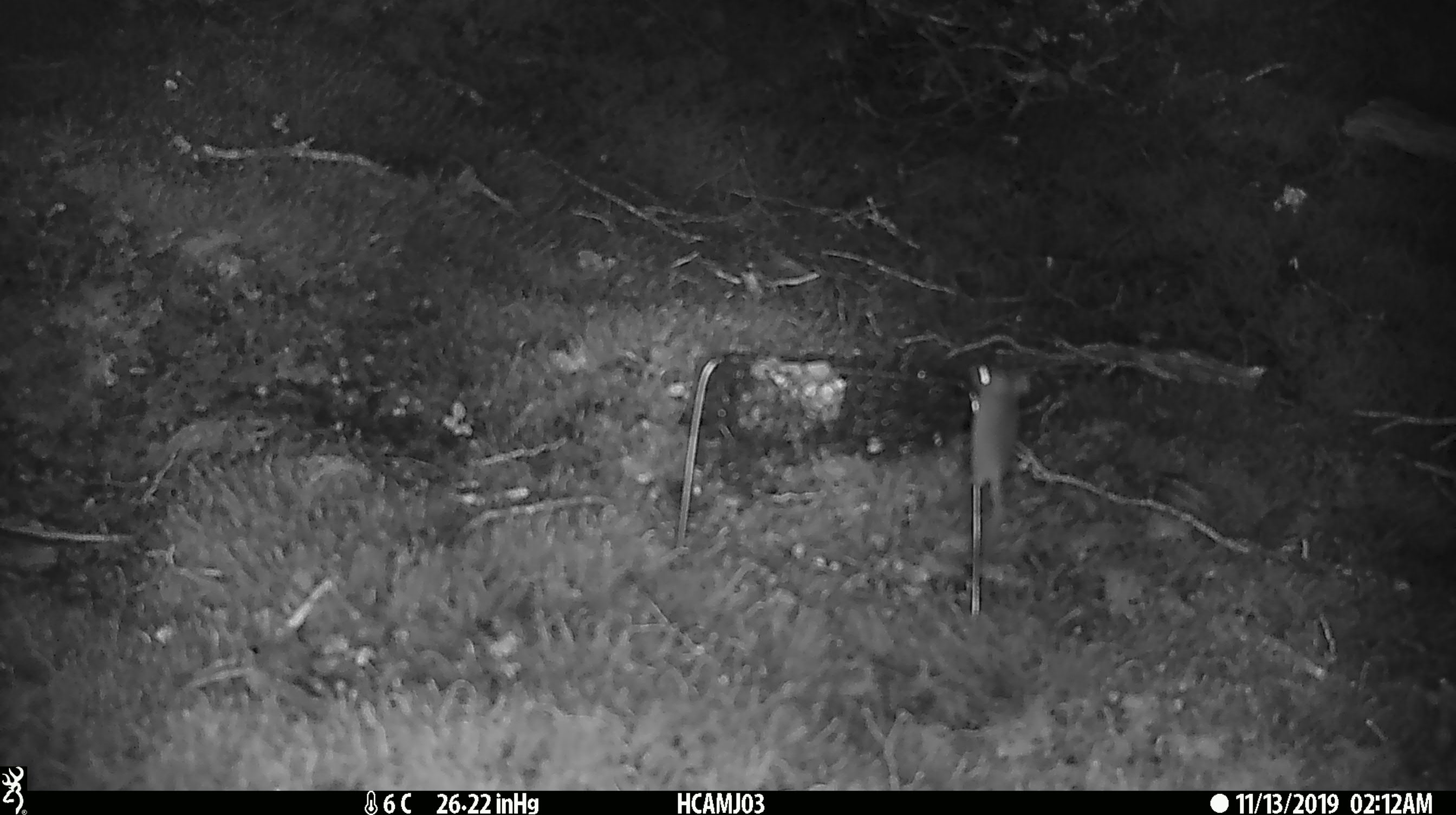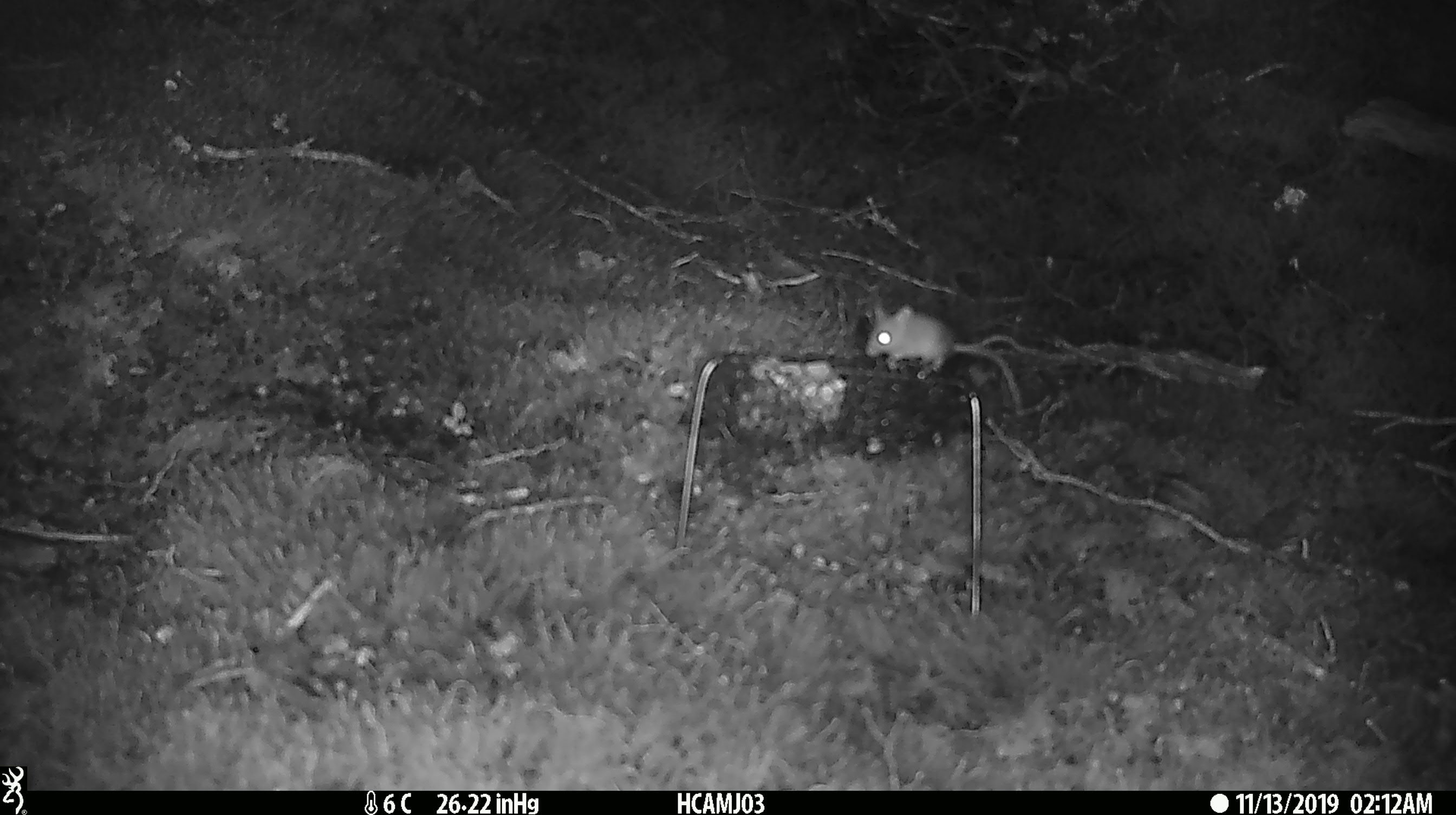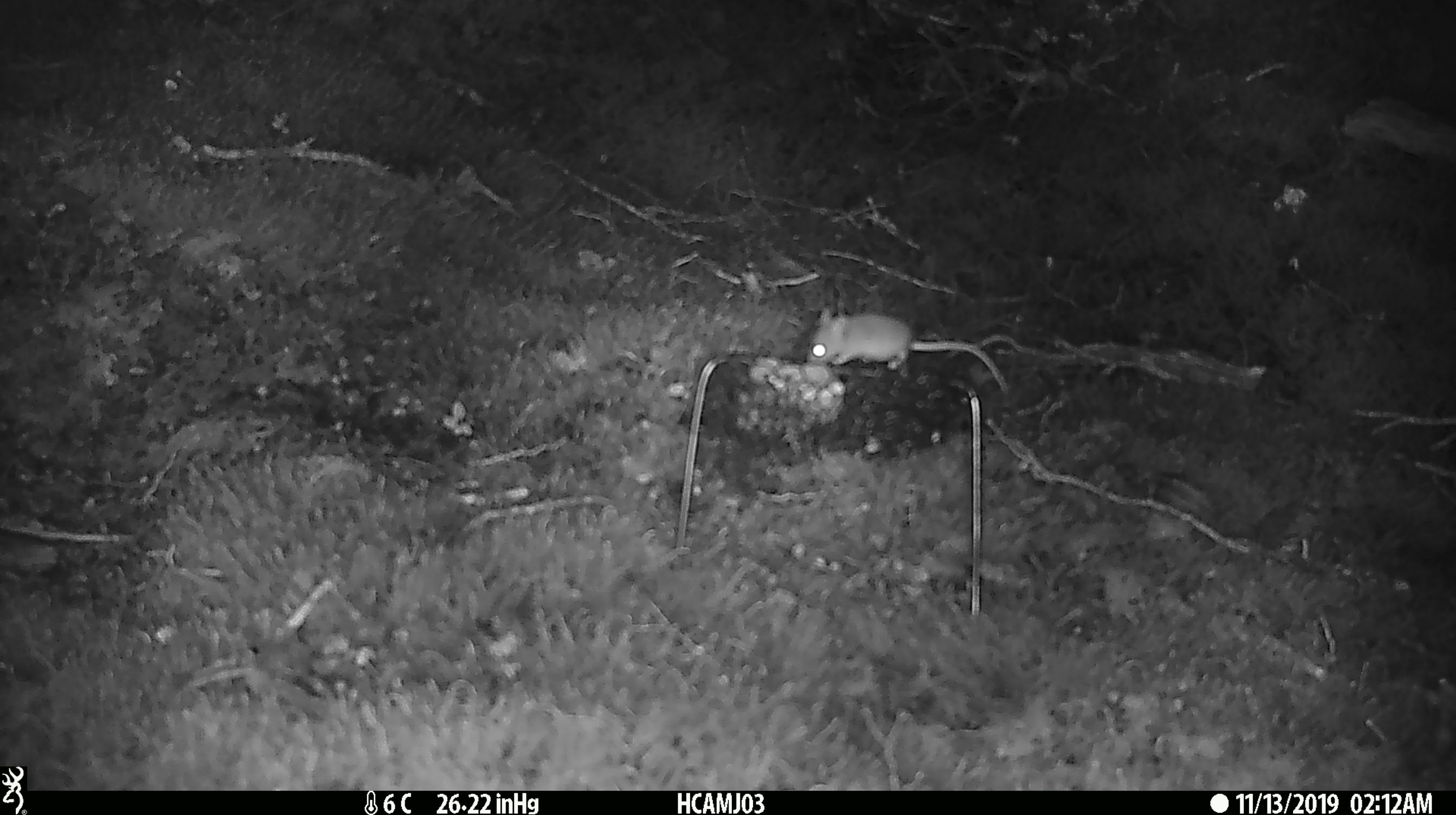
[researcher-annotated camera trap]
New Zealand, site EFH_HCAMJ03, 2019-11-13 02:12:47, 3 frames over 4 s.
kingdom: Animalia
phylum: Chordata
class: Mammalia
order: Rodentia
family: Muridae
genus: Mus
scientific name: Mus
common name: mouse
Mouse (Mus).